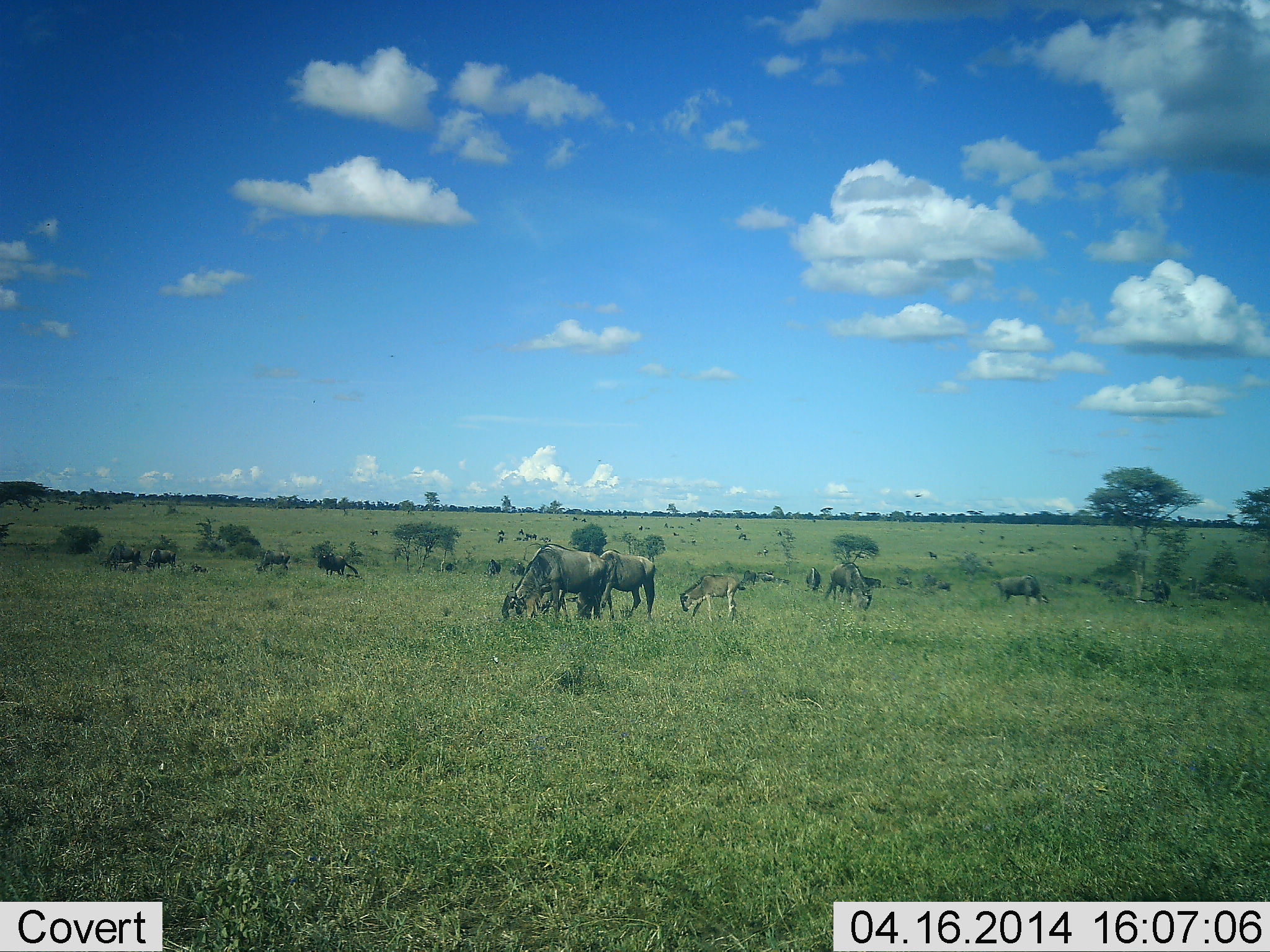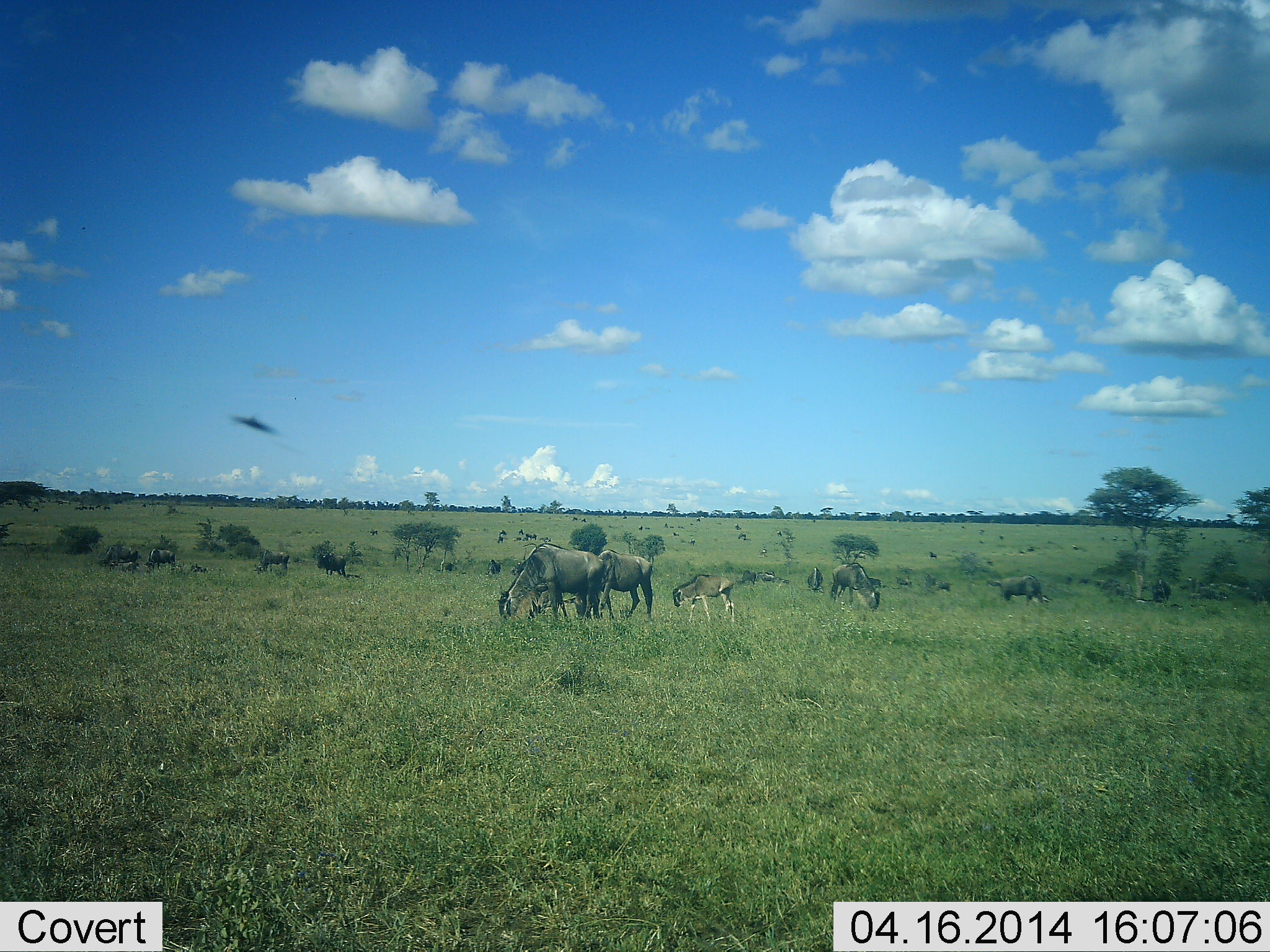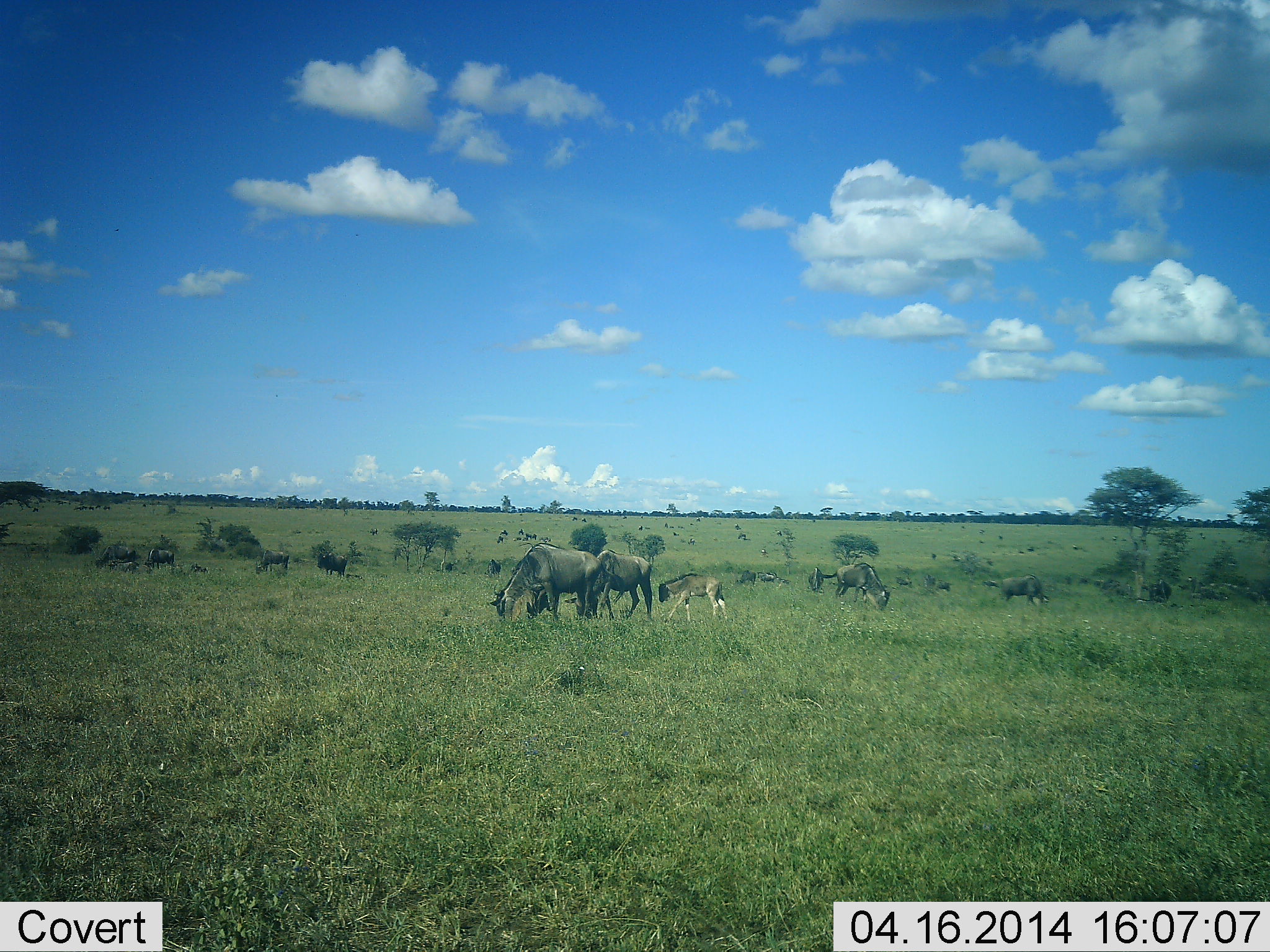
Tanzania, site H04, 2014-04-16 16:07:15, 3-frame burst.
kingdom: Animalia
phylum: Chordata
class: Mammalia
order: Artiodactyla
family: Bovidae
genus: Connochaetes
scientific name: Connochaetes taurinus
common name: blue wildebeest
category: wildebeest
Wildebeest (blue wildebeest) (Connochaetes taurinus), count 9. Behavior (volunteer vote fractions): standing 20%, resting 0%, moving 10%, interacting 10%. Young present (vote fraction): 80%. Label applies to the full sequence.